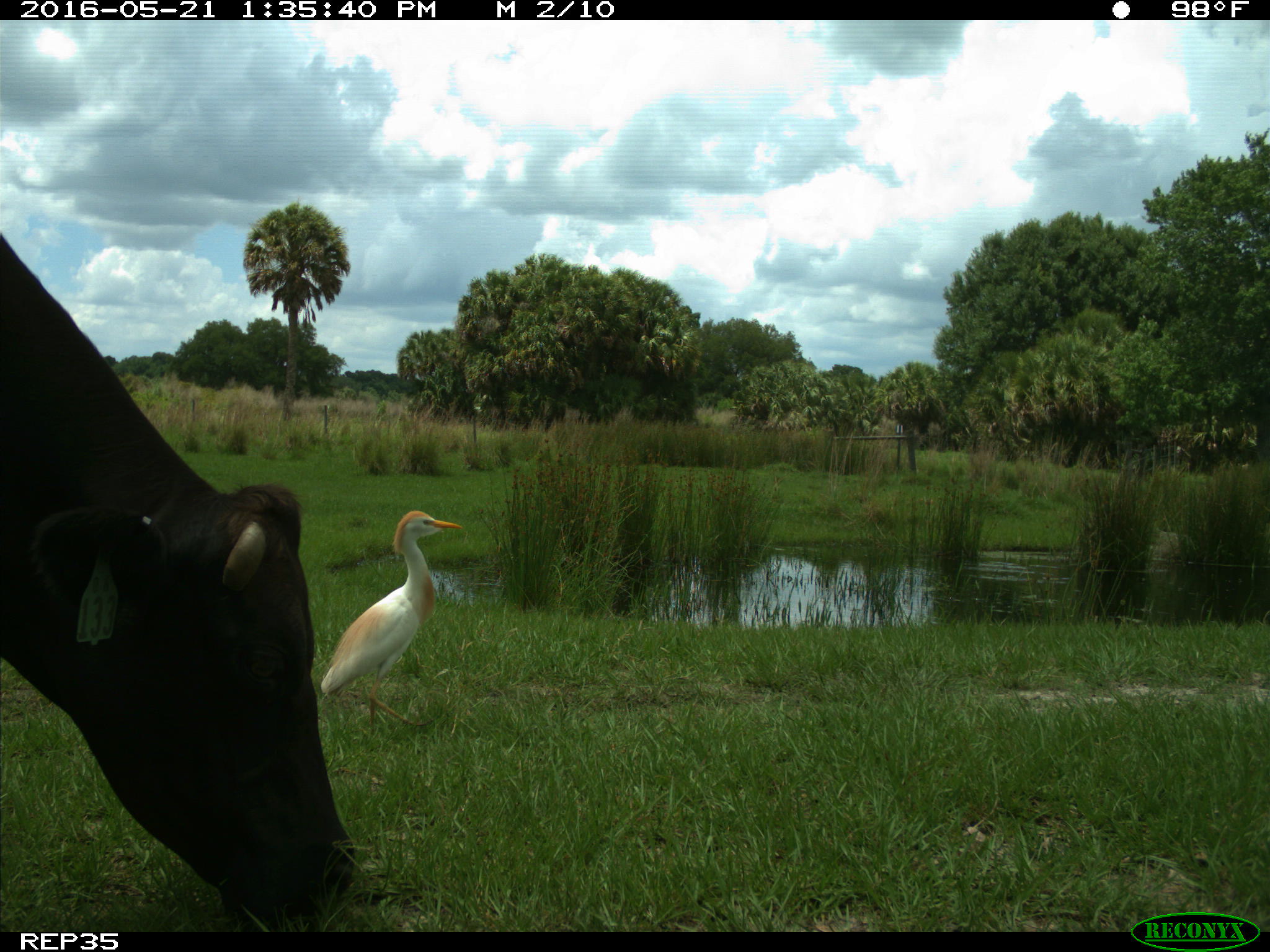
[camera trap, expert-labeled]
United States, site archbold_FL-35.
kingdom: Animalia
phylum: Chordata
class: Mammalia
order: Artiodactyla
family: Bovidae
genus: Bos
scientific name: Bos taurus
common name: domestic cow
Bos taurus (domestic cow).